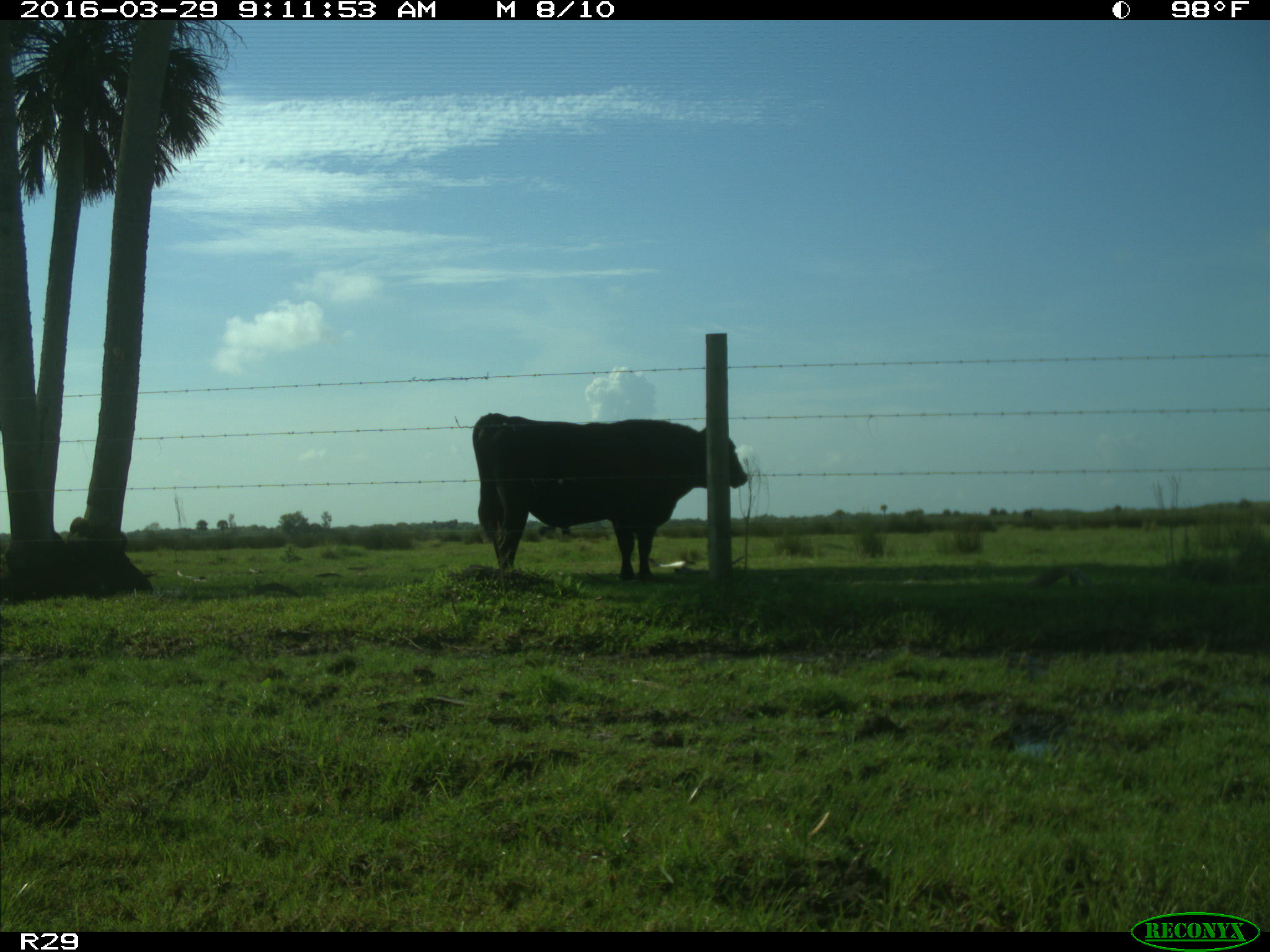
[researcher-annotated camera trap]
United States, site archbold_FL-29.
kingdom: Animalia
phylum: Chordata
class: Mammalia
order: Artiodactyla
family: Bovidae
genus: Bos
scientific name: Bos taurus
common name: domestic cow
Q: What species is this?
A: Bos taurus (domestic cow).